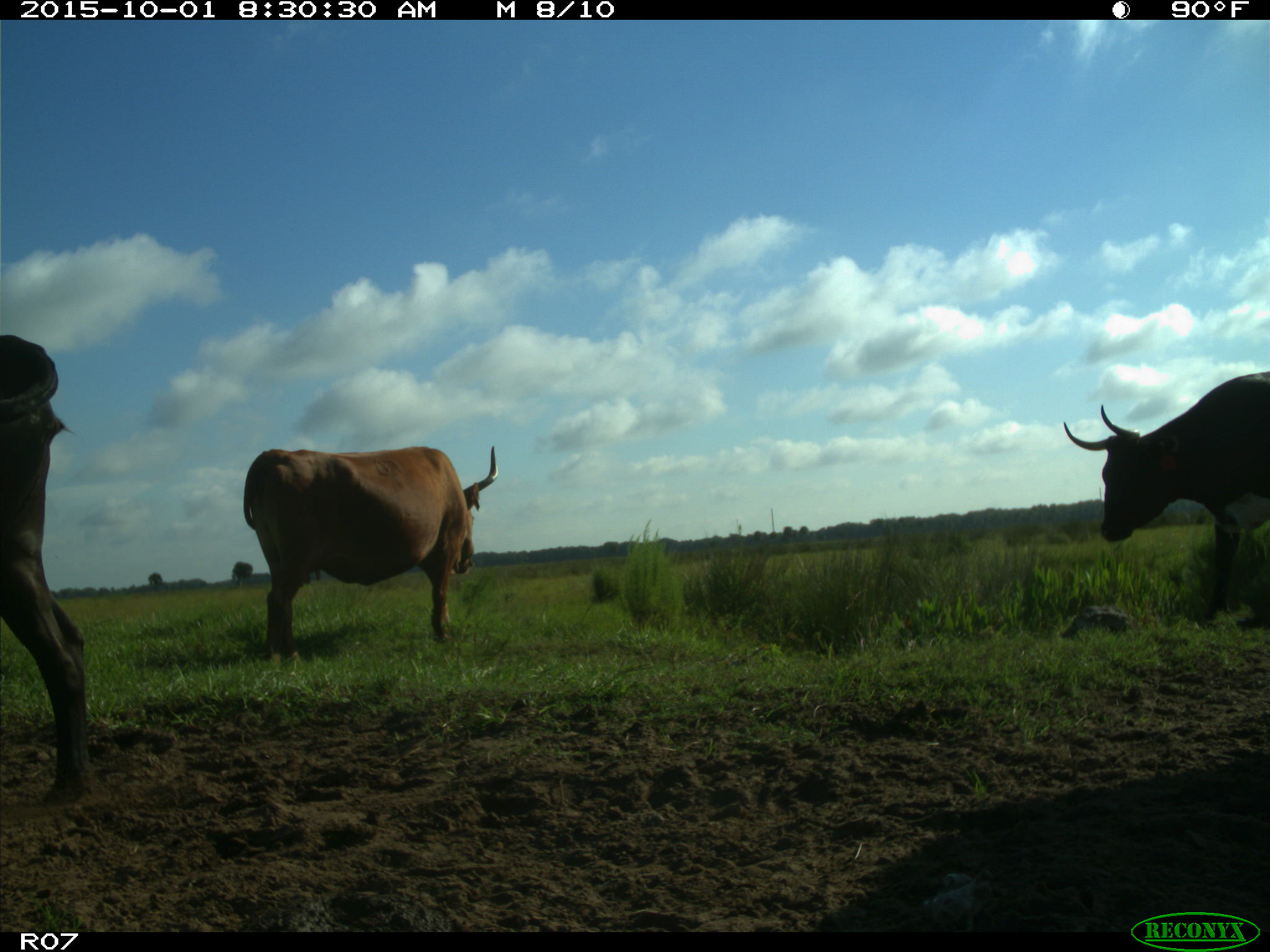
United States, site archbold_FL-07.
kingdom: Animalia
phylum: Chordata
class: Mammalia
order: Artiodactyla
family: Bovidae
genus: Bos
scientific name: Bos taurus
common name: domestic cow